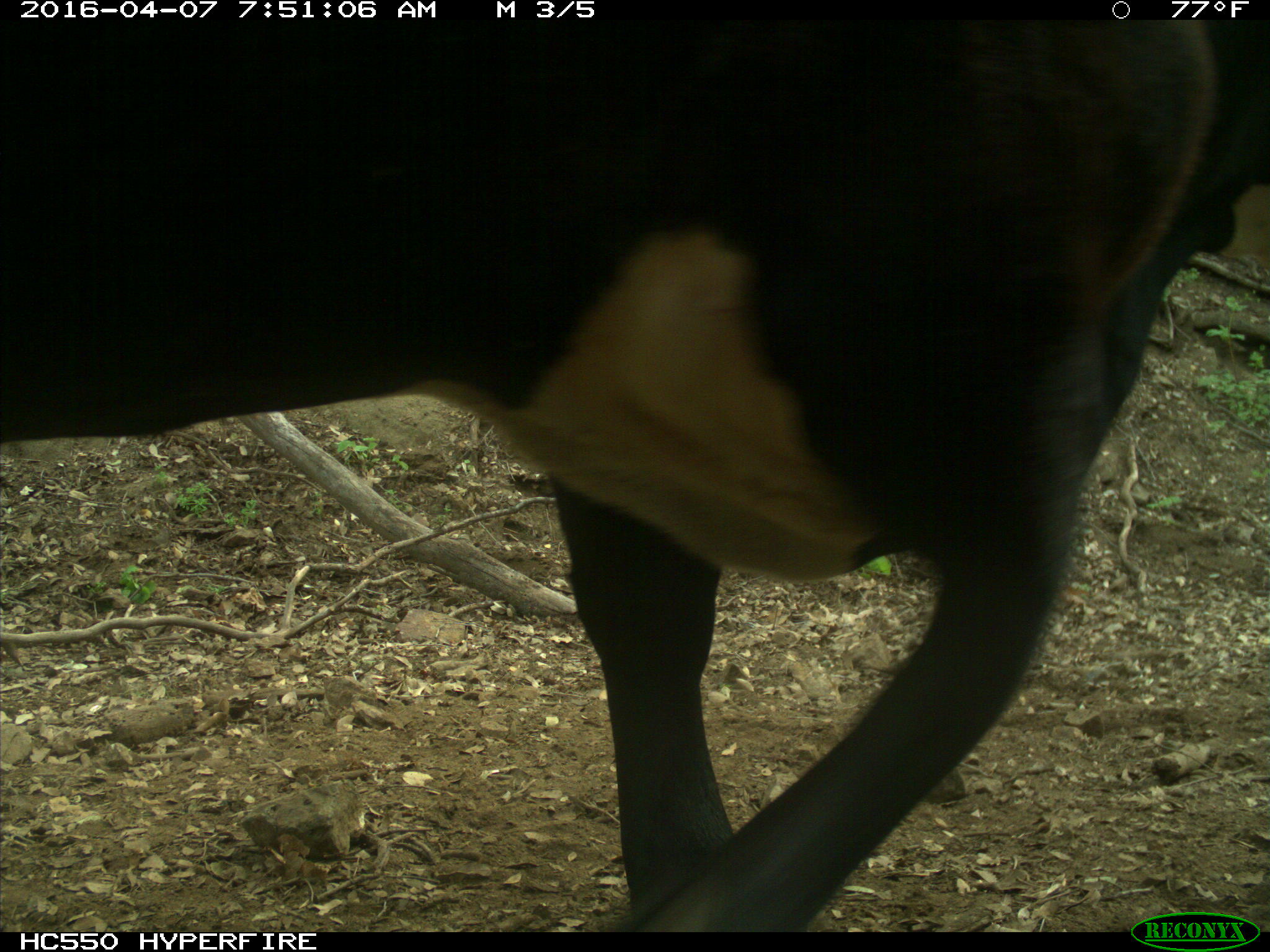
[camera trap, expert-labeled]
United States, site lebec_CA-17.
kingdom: Animalia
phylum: Chordata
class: Mammalia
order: Artiodactyla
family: Bovidae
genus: Bos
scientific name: Bos taurus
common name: domestic cow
Bos taurus (domestic cow).